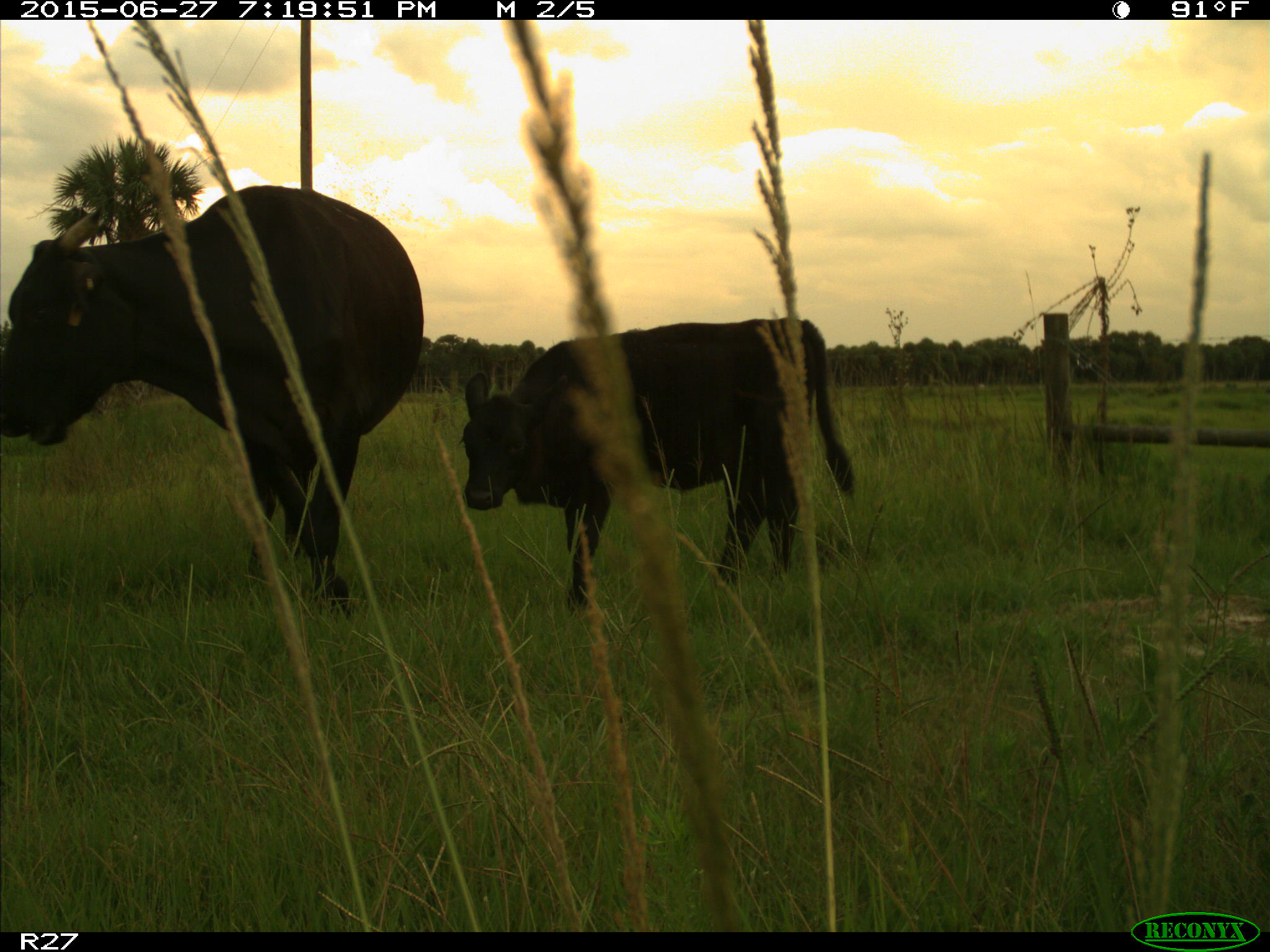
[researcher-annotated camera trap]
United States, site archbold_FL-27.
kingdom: Animalia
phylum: Chordata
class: Mammalia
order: Artiodactyla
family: Bovidae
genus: Bos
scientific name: Bos taurus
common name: domestic cow